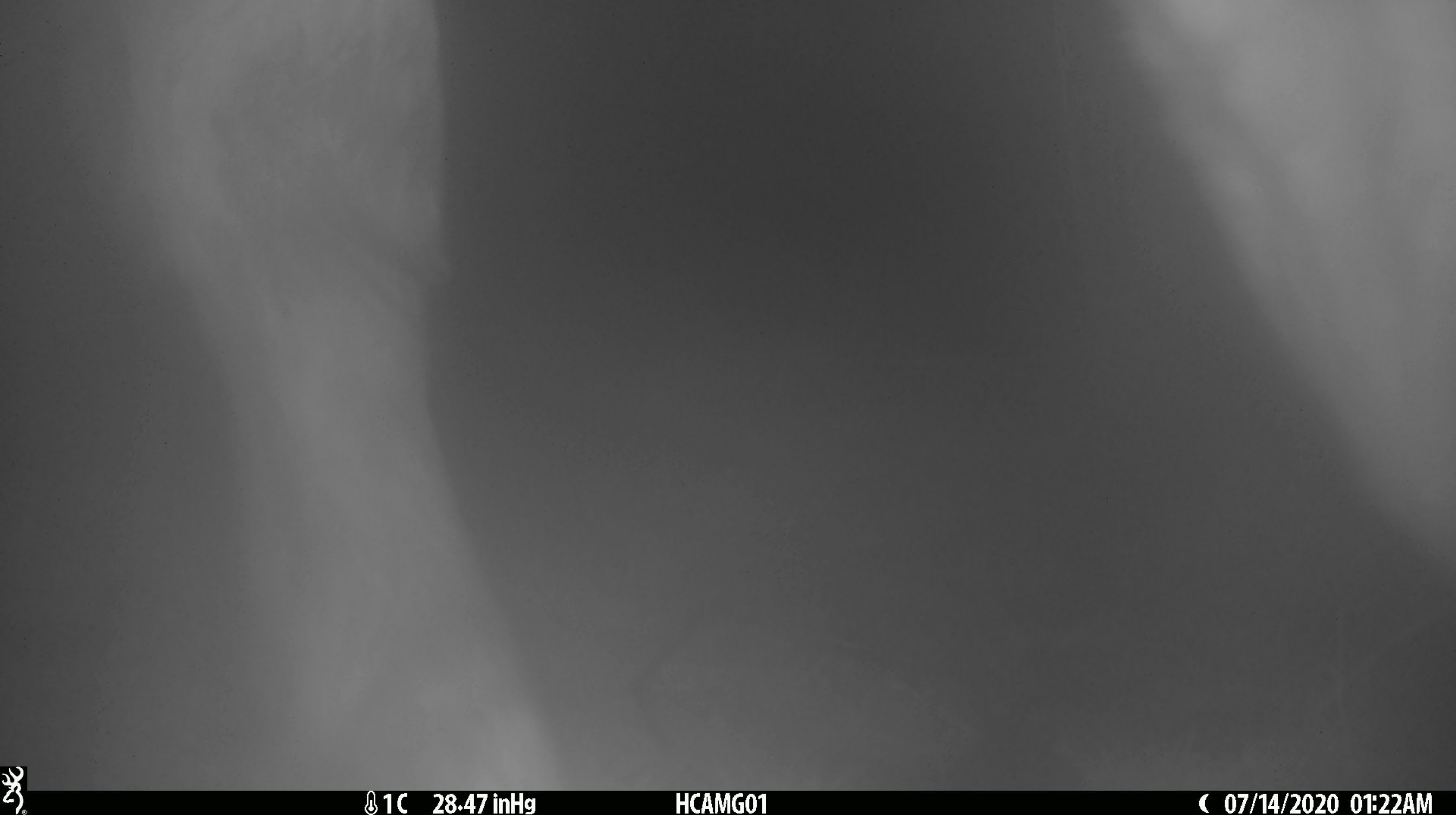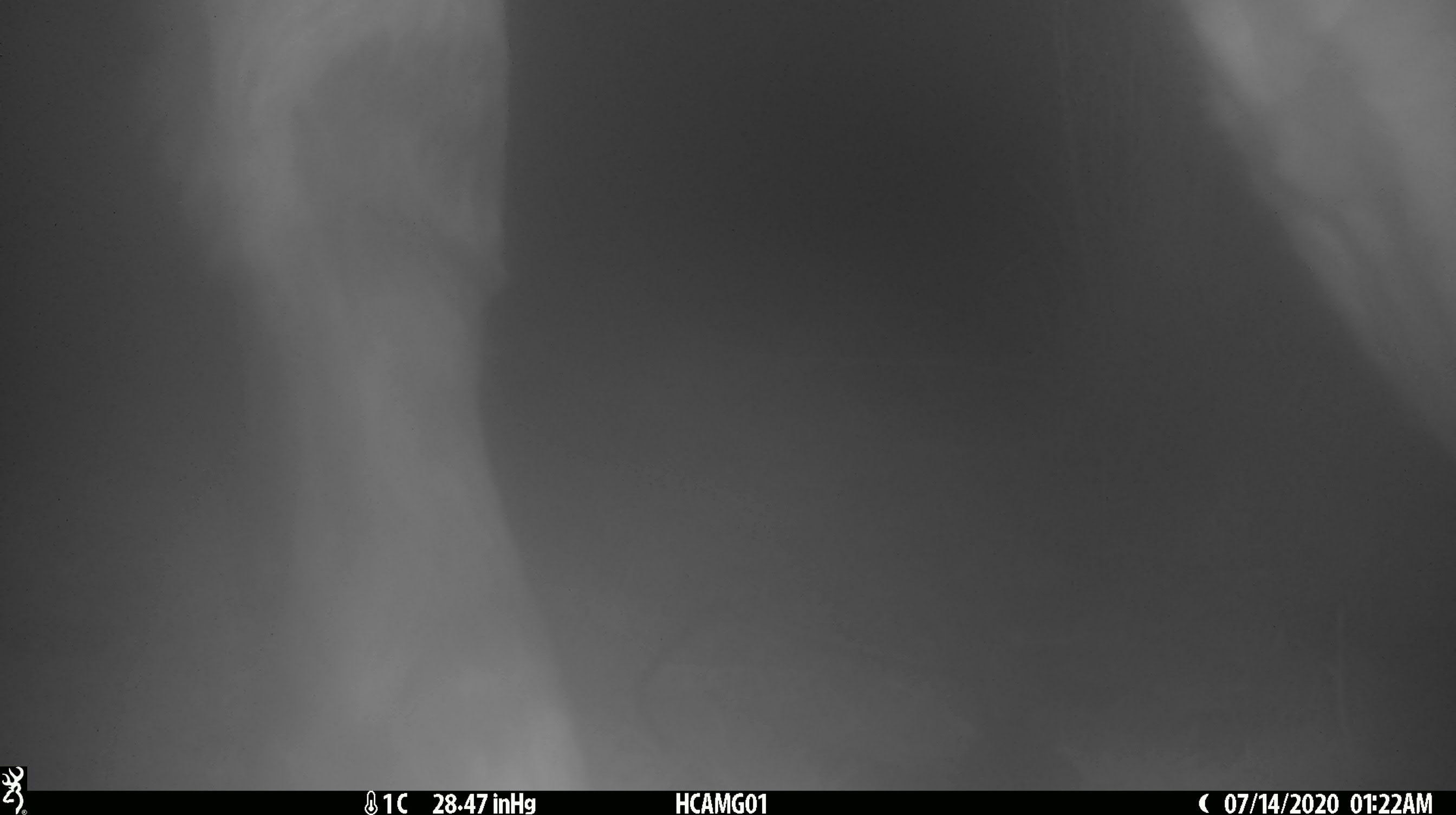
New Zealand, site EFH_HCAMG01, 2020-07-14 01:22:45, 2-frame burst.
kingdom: Animalia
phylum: Chordata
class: Mammalia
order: Artiodactyla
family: Bovidae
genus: Bos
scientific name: Bos taurus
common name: domestic cow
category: cow